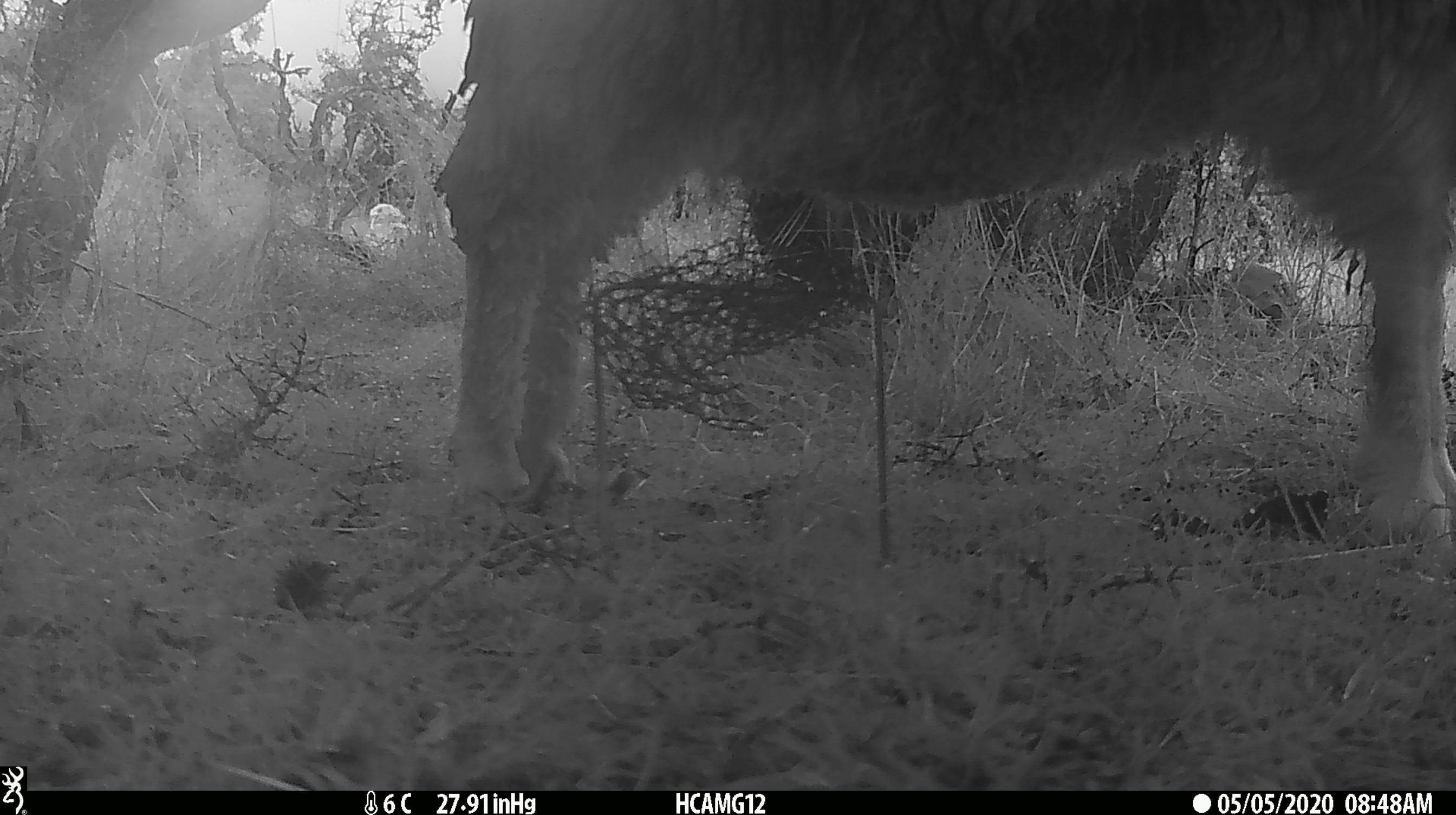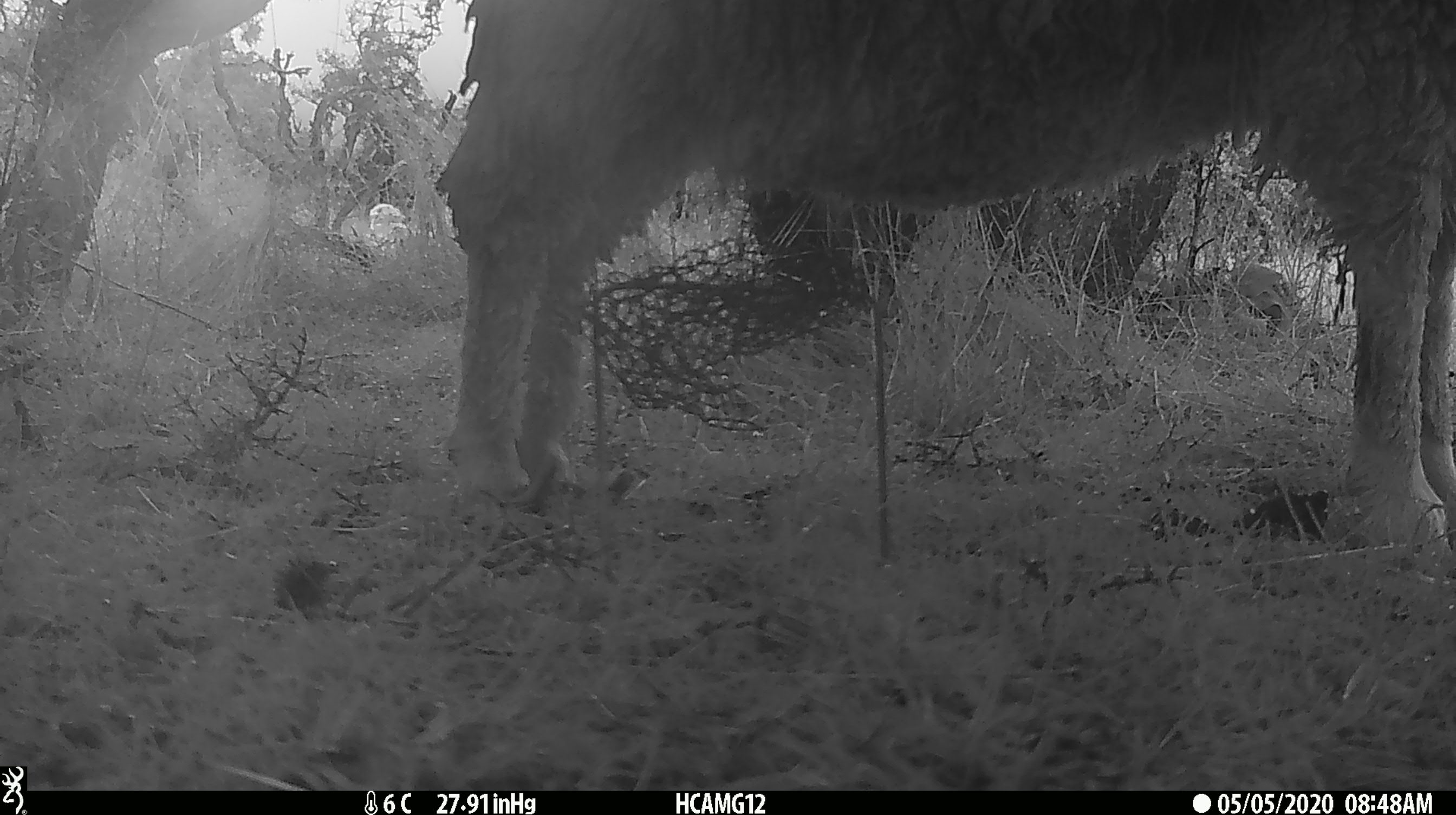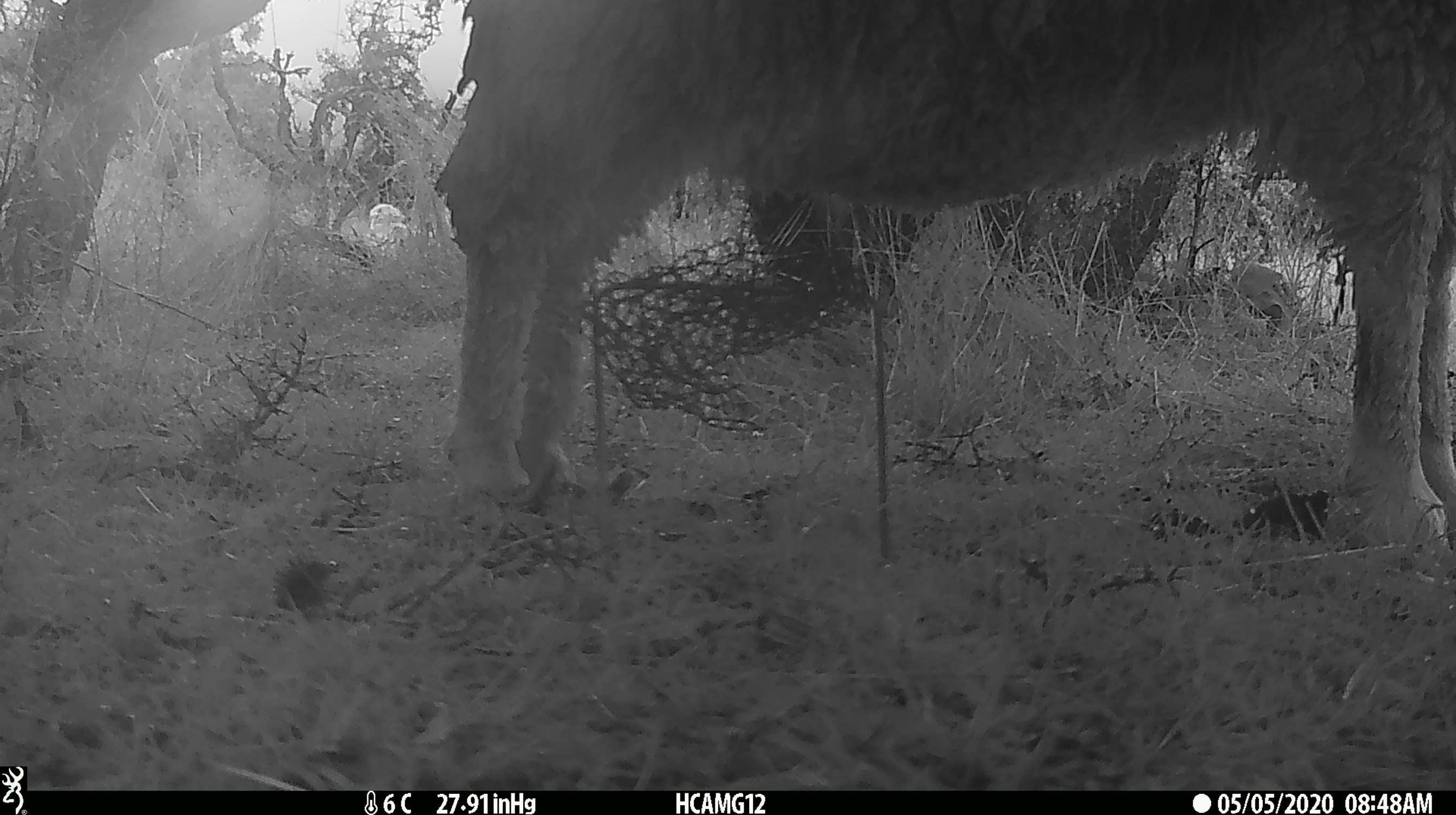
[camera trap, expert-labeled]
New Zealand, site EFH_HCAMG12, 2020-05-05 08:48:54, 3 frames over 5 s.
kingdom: Animalia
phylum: Chordata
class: Mammalia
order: Artiodactyla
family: Bovidae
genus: Ovis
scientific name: Ovis aries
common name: domestic sheep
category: sheep